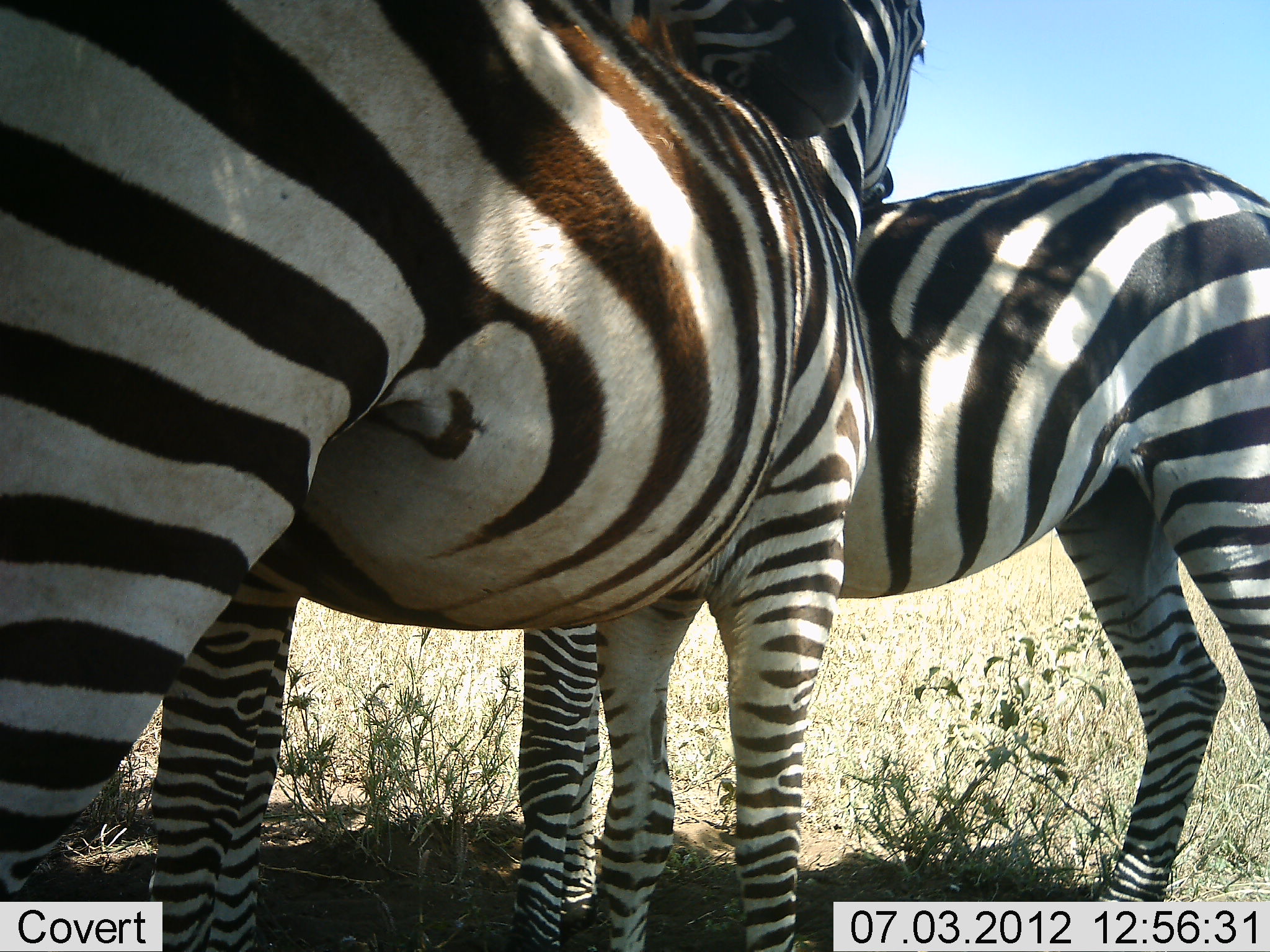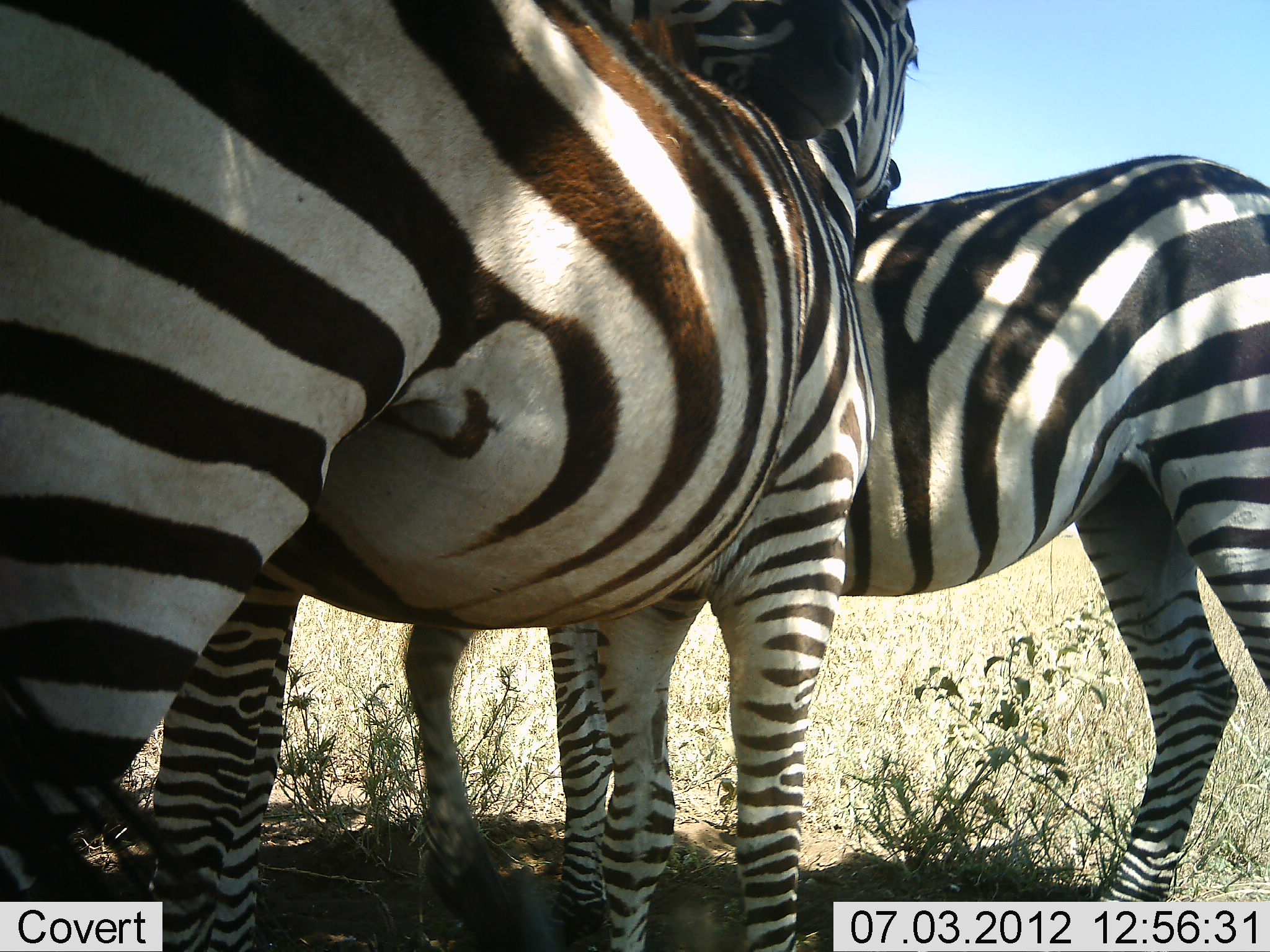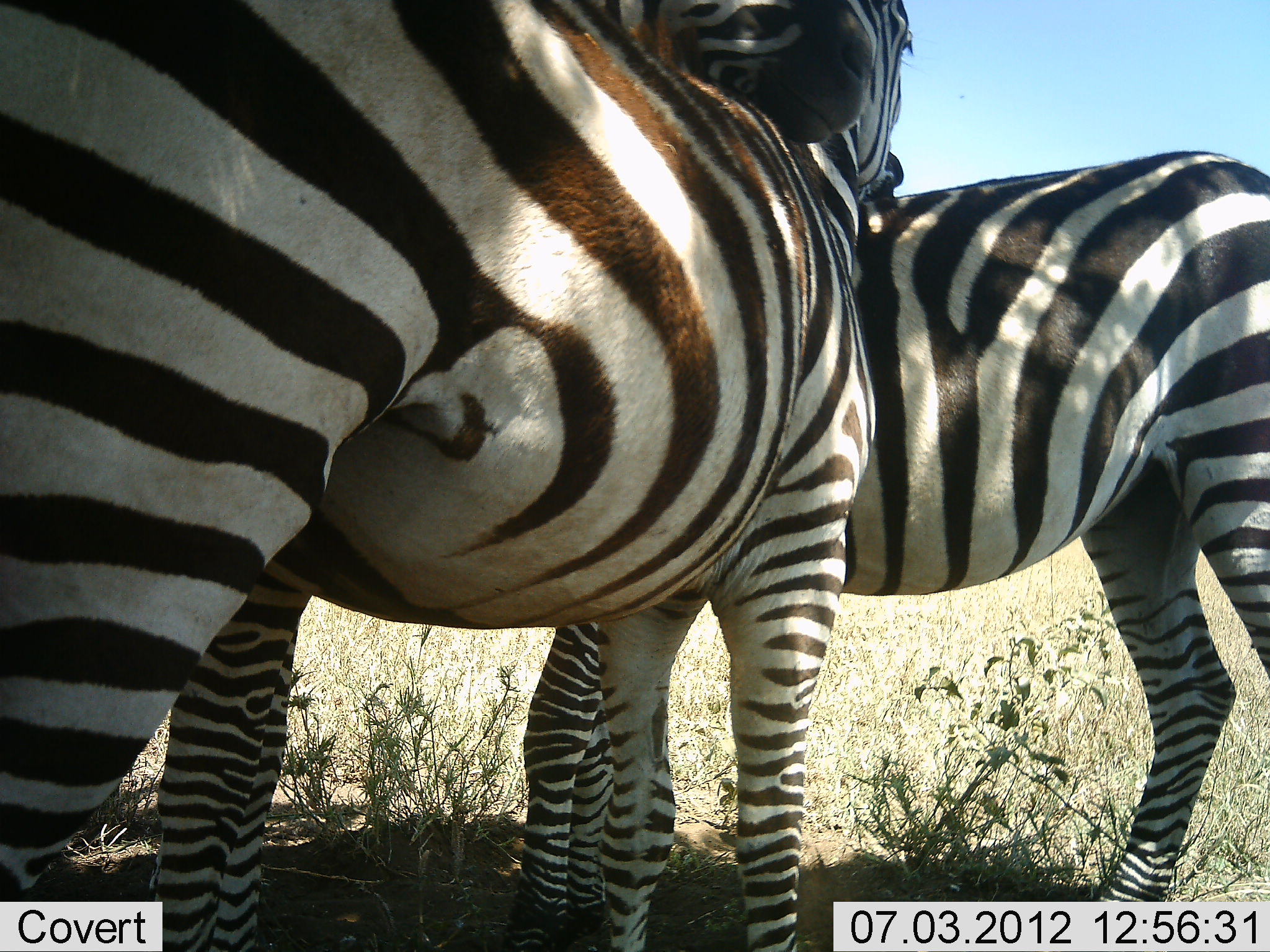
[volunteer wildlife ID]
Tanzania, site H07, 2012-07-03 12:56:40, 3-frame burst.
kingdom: Animalia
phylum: Chordata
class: Mammalia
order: Perissodactyla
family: Equidae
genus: Equus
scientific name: Equus quagga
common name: plains zebra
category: zebra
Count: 3.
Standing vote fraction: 80%.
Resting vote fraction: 30%.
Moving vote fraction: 0%.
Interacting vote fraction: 40%.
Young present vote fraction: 0%.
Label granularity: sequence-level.